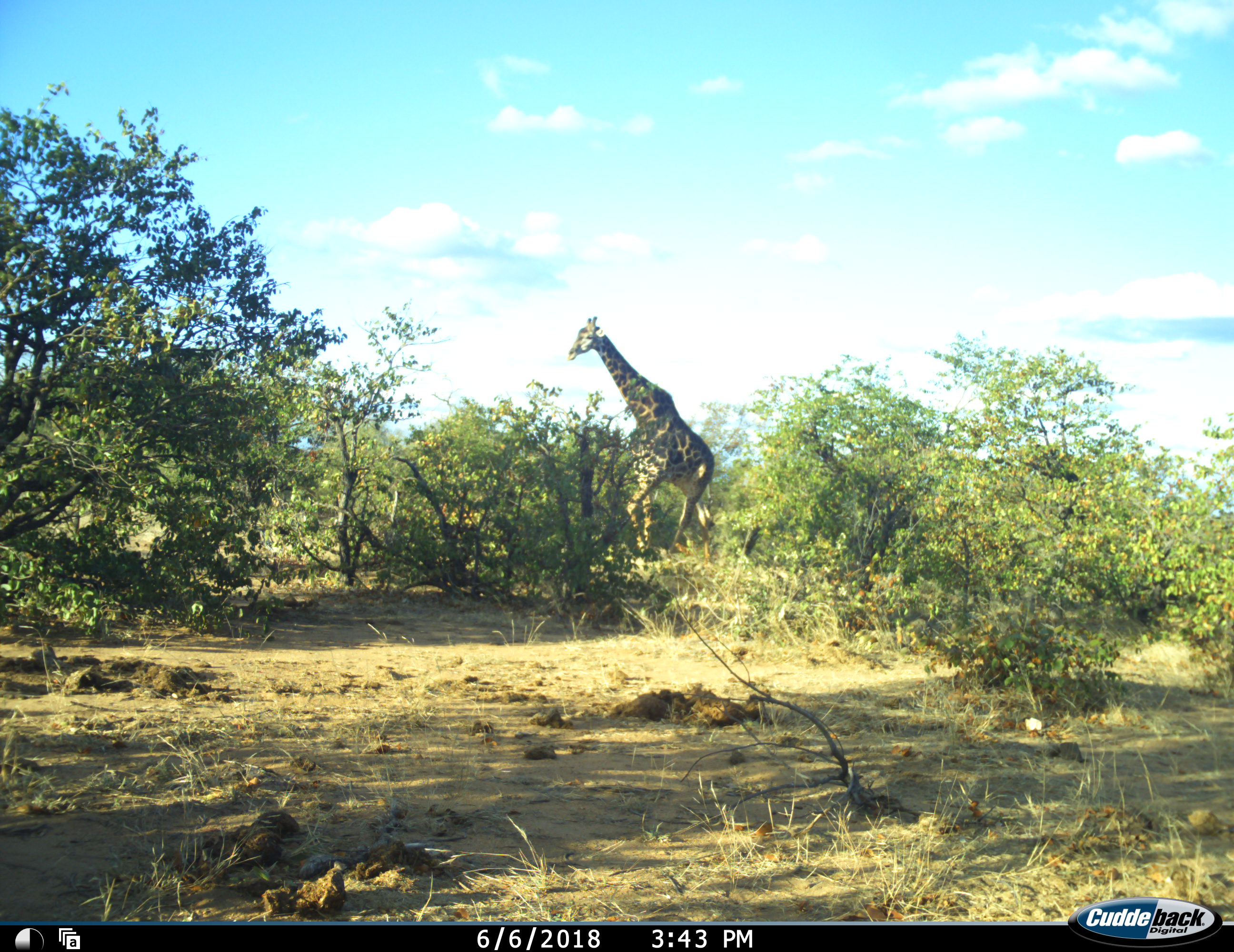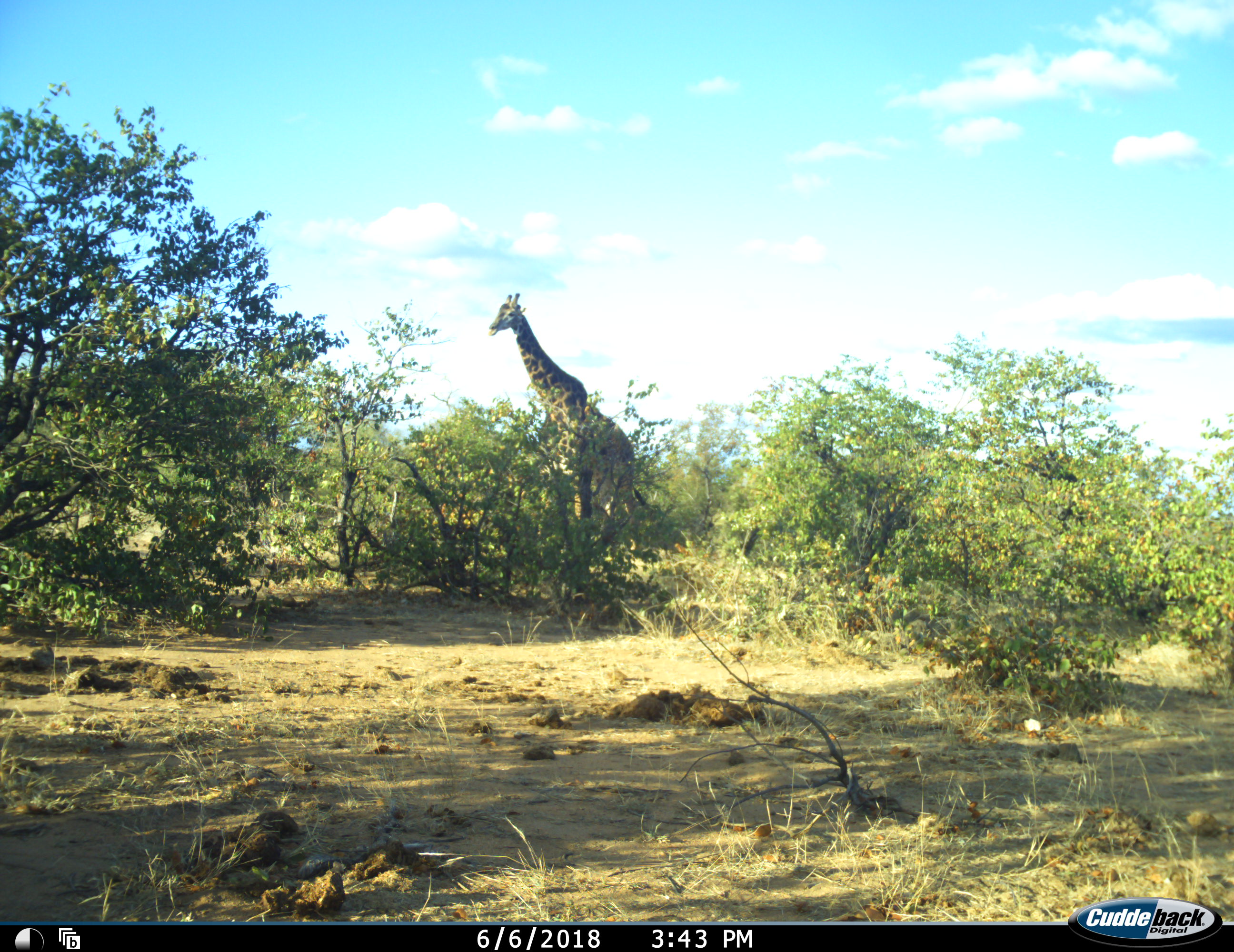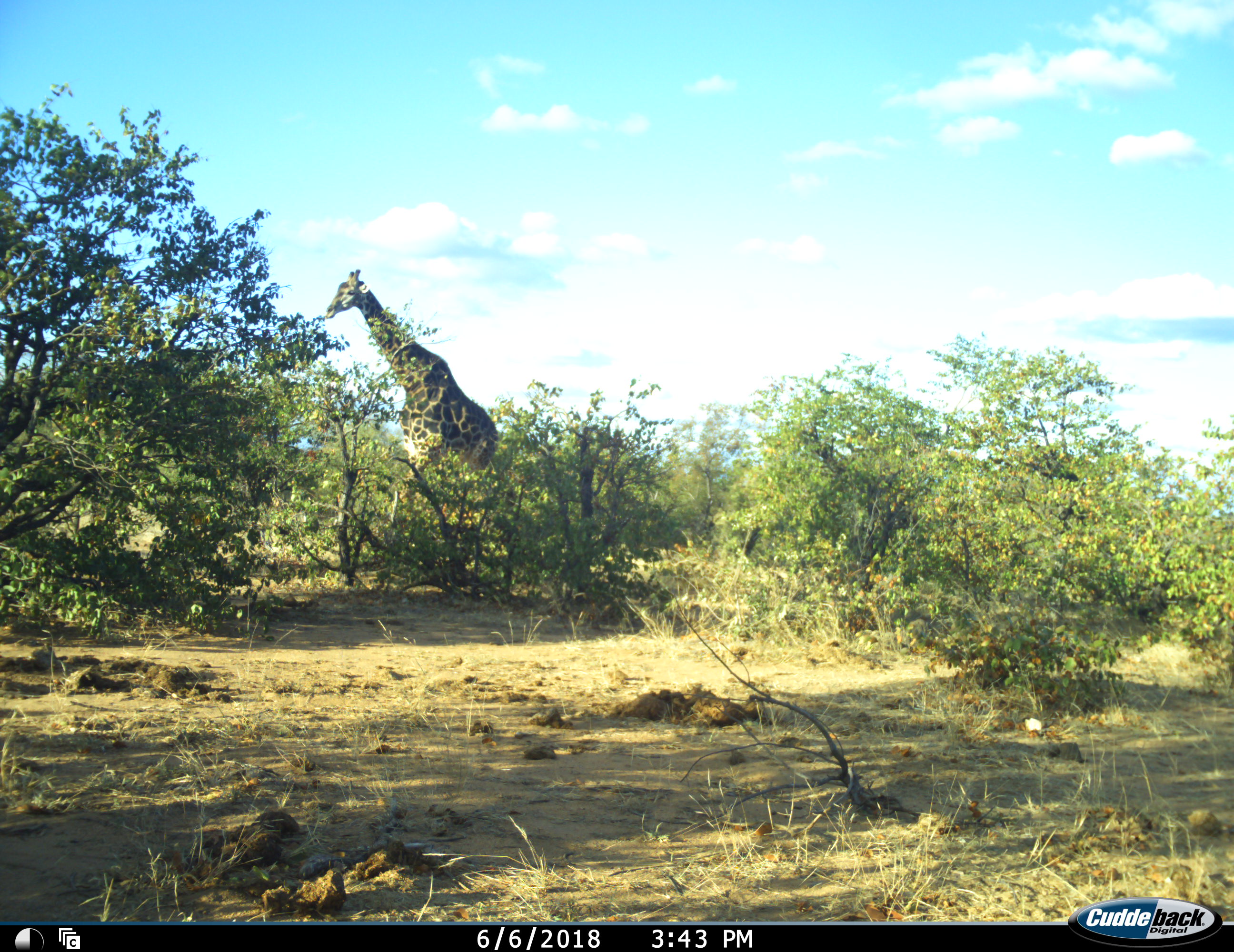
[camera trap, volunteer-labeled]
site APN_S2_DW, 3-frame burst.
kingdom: Animalia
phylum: Chordata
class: Mammalia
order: Artiodactyla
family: Giraffidae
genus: Giraffa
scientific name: Giraffa camelopardalis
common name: giraffe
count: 1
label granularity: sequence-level